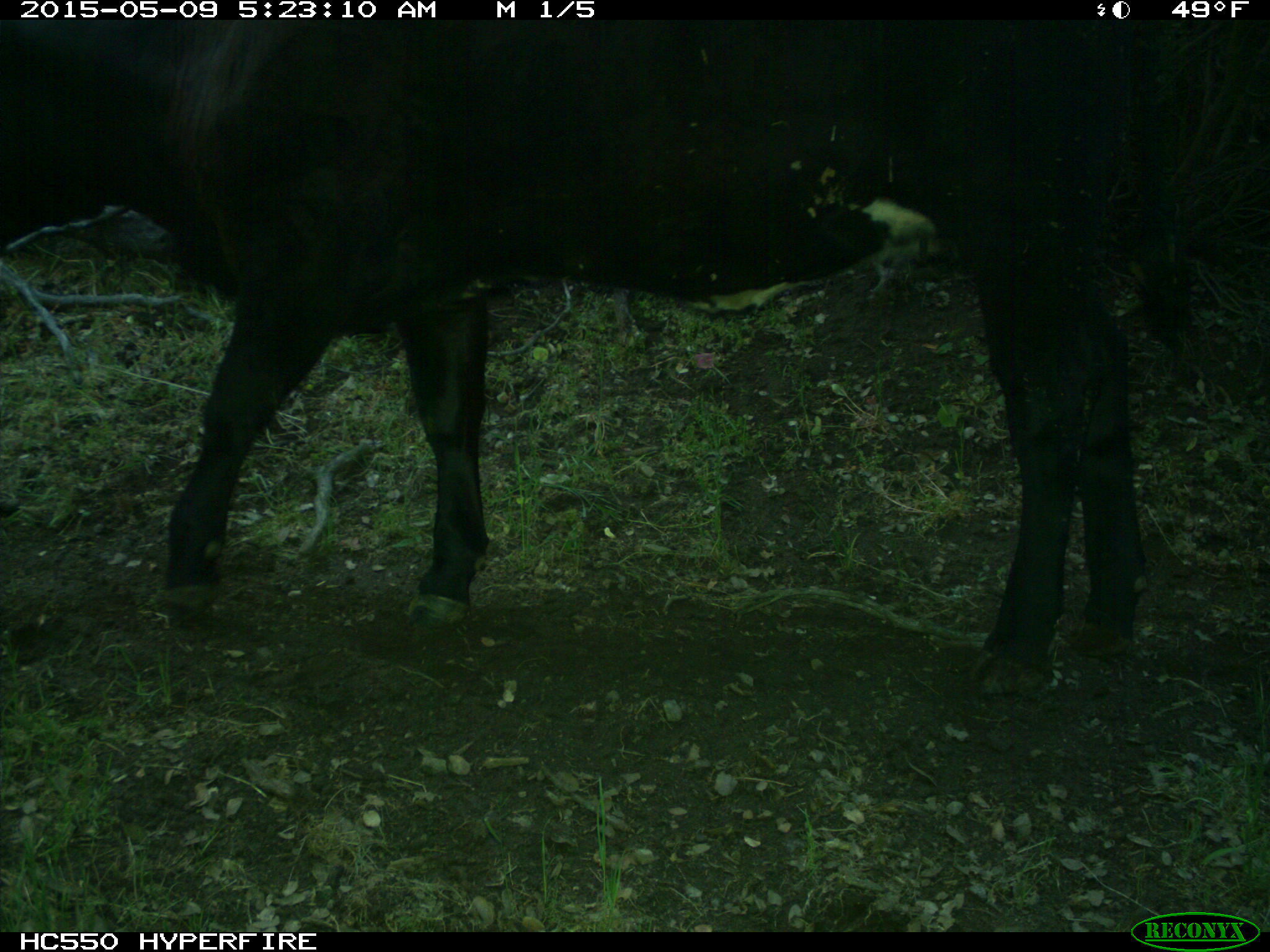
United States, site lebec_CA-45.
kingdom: Animalia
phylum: Chordata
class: Mammalia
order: Artiodactyla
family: Bovidae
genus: Bos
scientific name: Bos taurus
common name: domestic cow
Bos taurus (domestic cow).